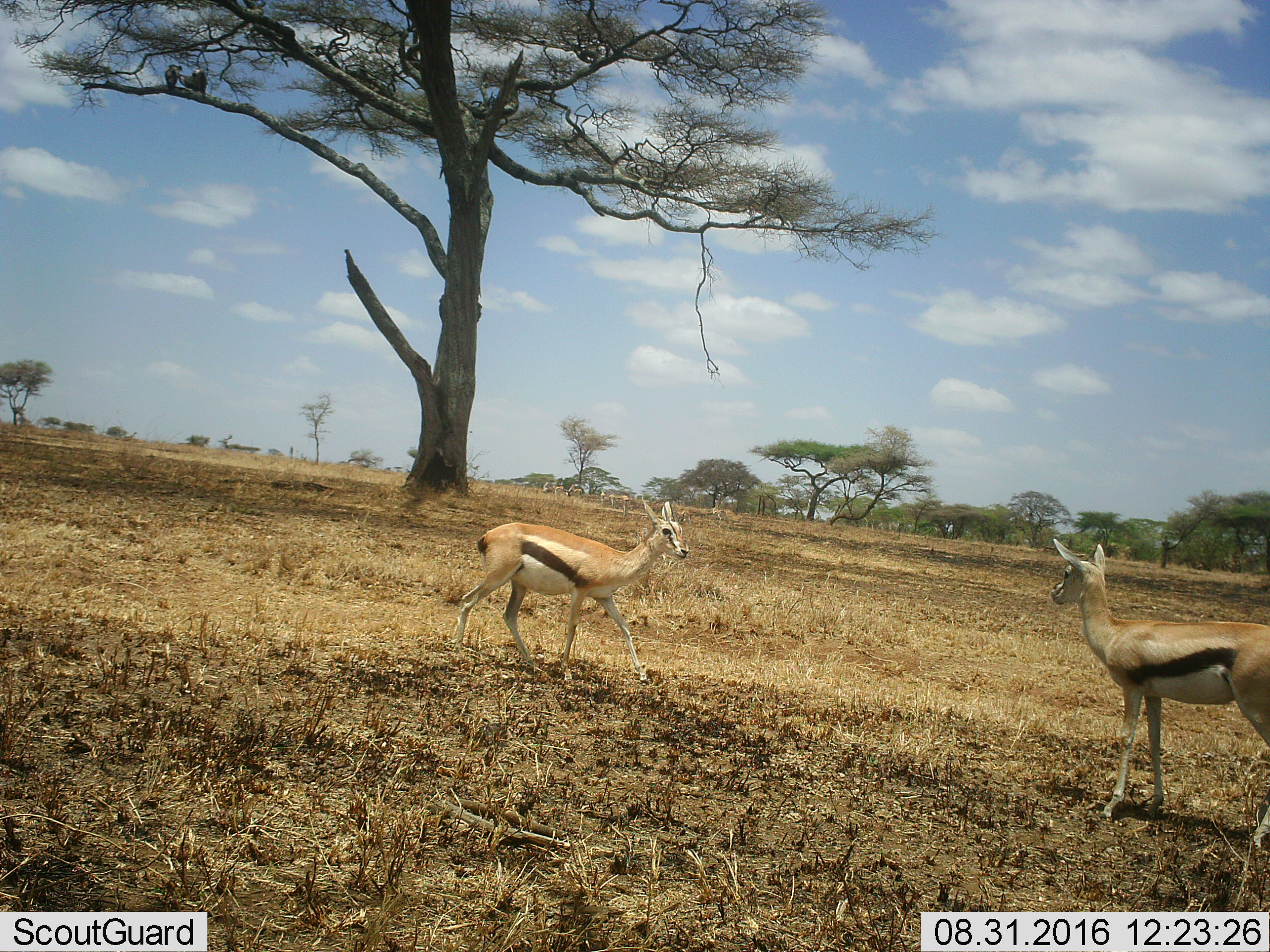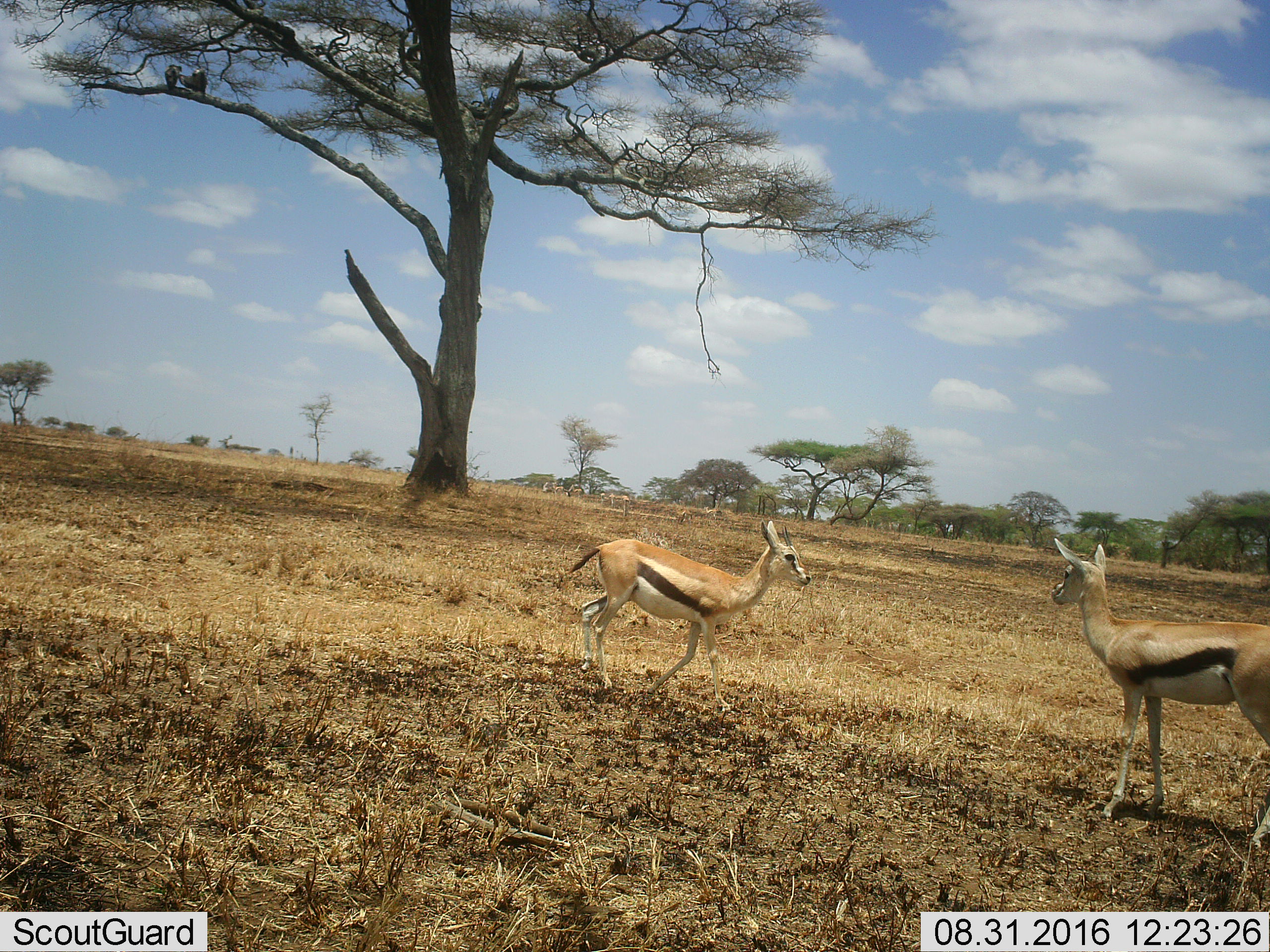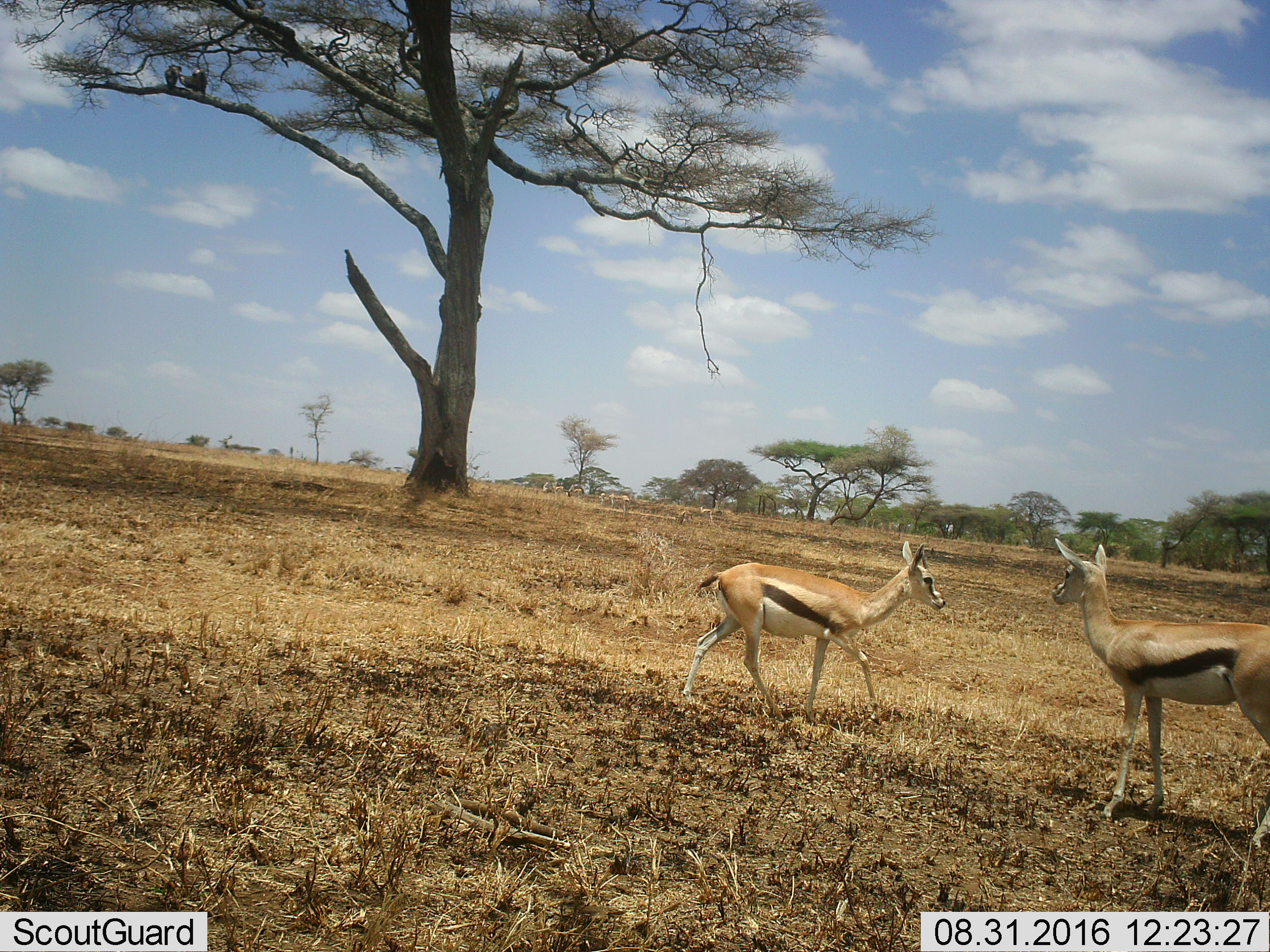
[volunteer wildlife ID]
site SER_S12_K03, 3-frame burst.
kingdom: Animalia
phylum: Chordata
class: Mammalia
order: Artiodactyla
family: Bovidae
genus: Eudorcas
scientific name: Eudorcas thomsonii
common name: thomson's gazelle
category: gazellethomsons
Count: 7.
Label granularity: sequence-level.